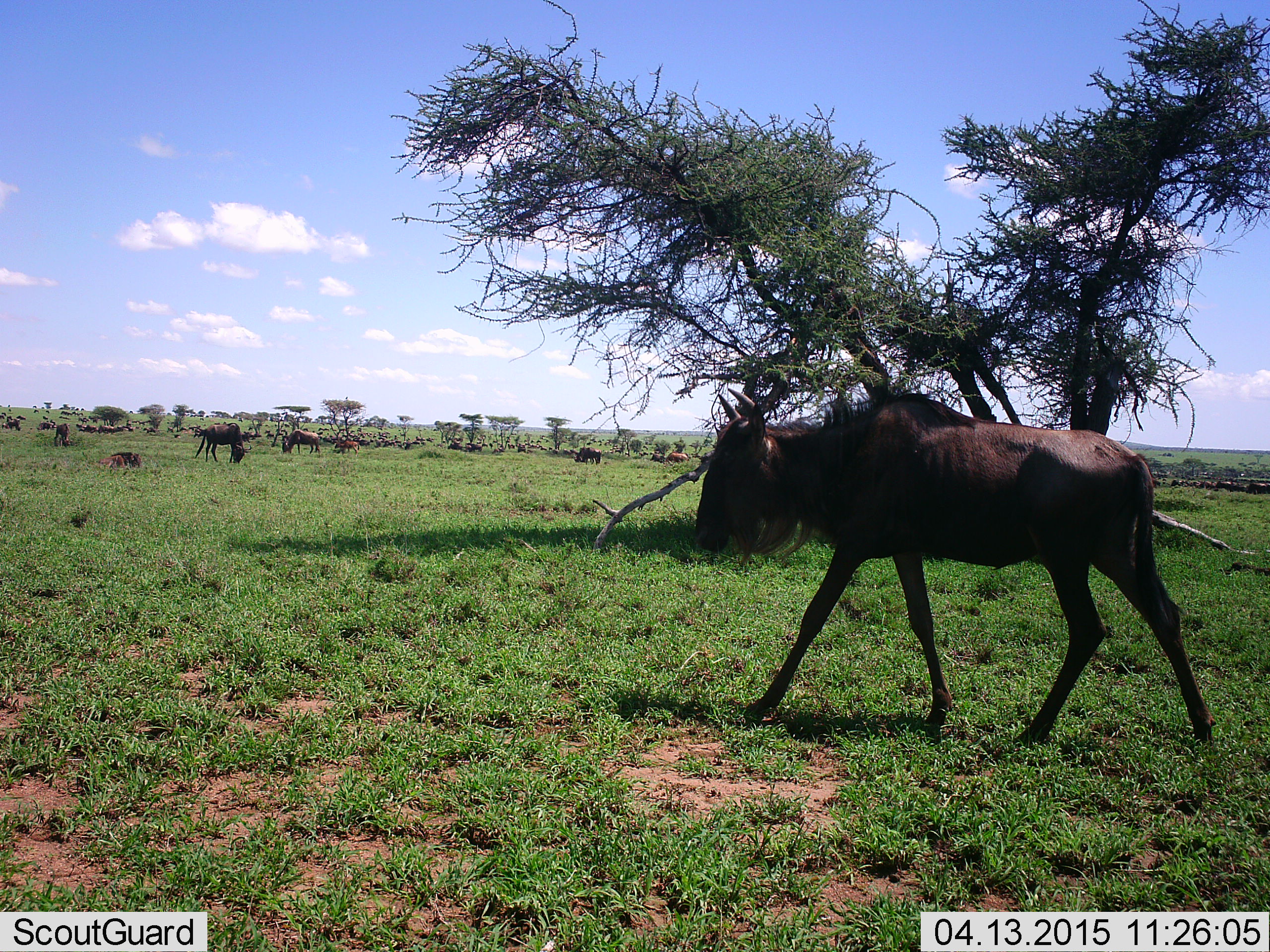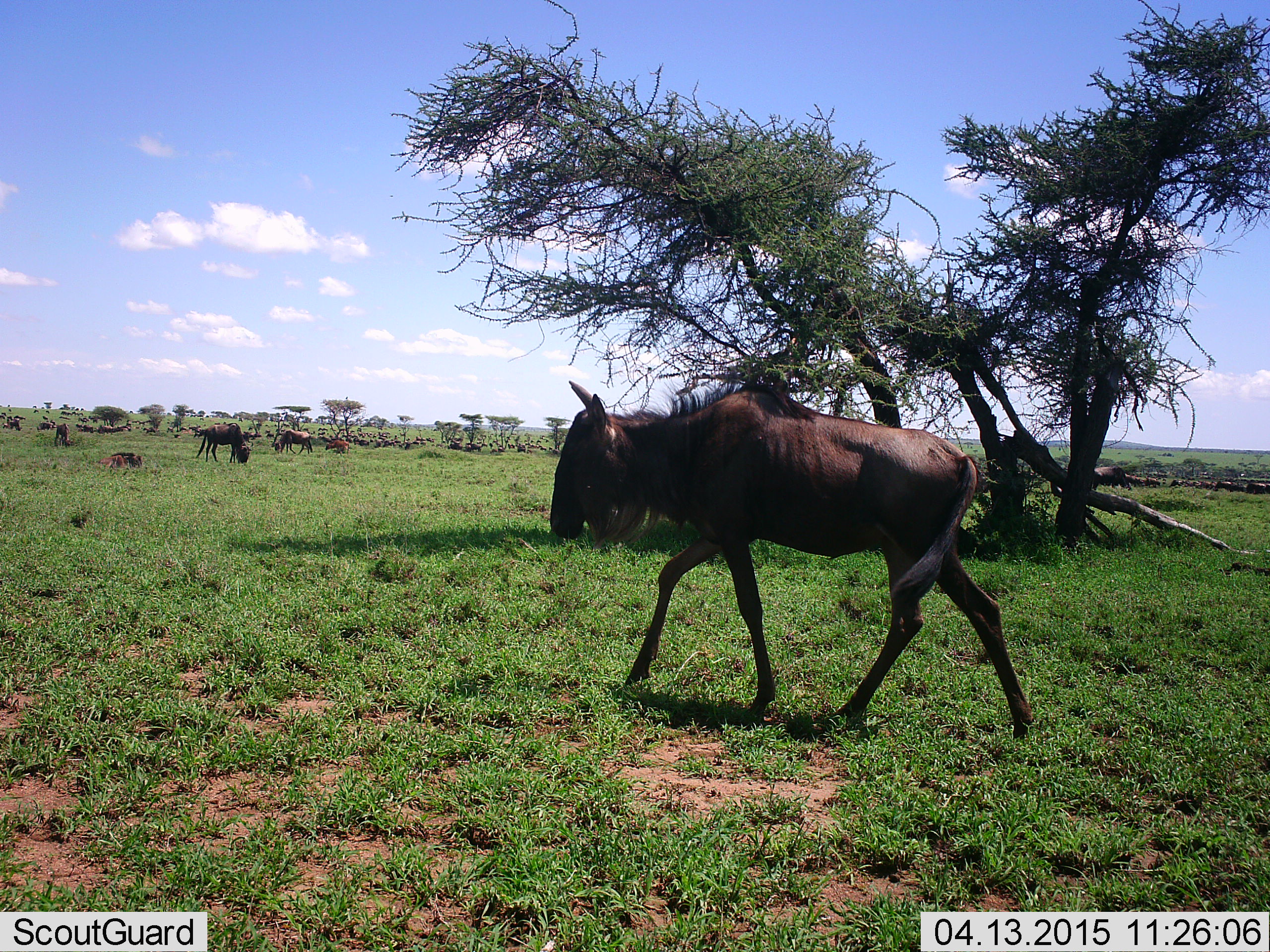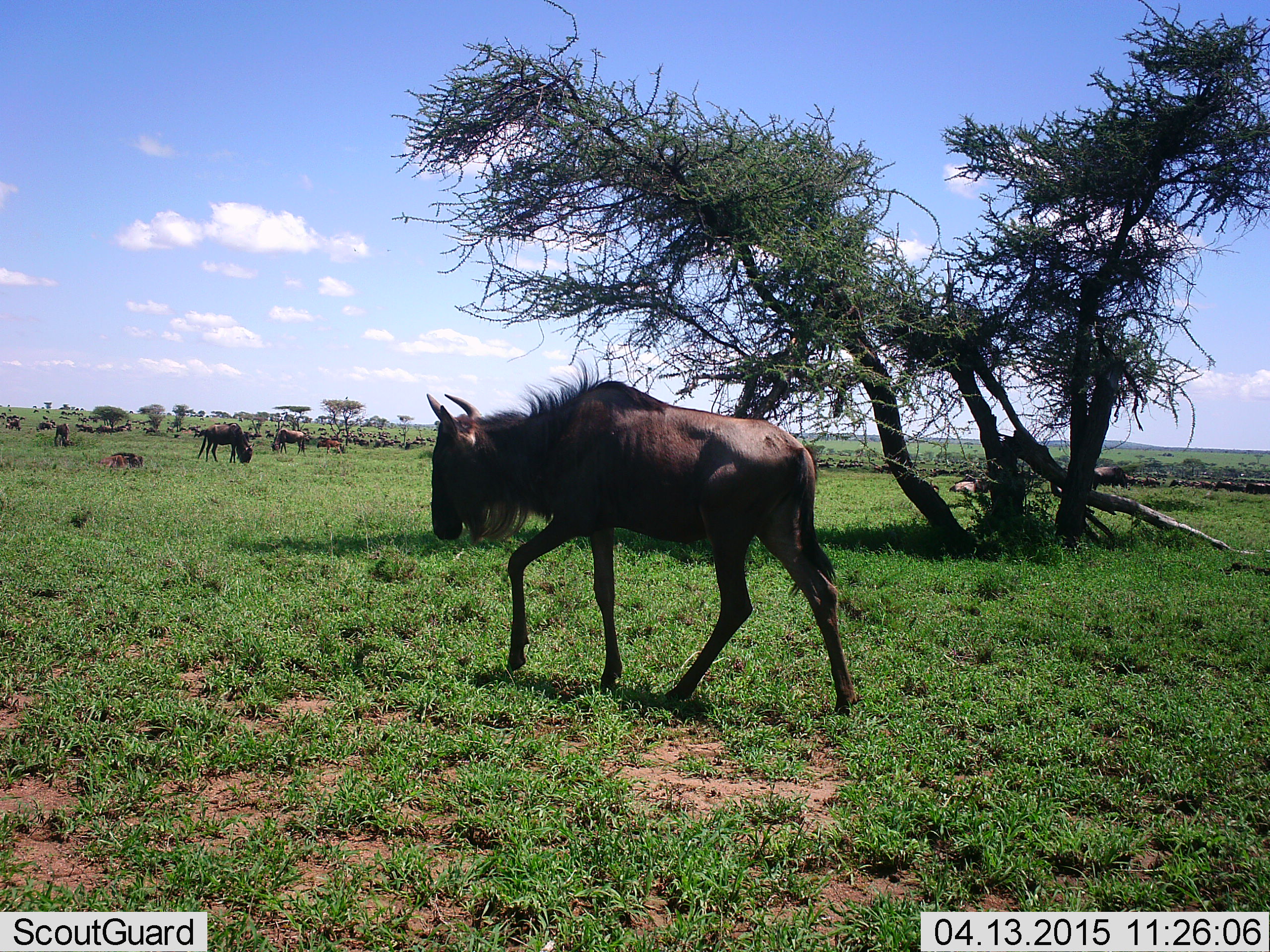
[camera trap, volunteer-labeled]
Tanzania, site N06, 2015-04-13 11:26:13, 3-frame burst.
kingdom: Animalia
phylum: Chordata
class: Mammalia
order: Artiodactyla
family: Bovidae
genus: Connochaetes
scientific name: Connochaetes taurinus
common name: blue wildebeest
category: wildebeest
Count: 51+.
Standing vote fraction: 50%.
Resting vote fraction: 40%.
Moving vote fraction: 100%.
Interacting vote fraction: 0%.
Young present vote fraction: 10%.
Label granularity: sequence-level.